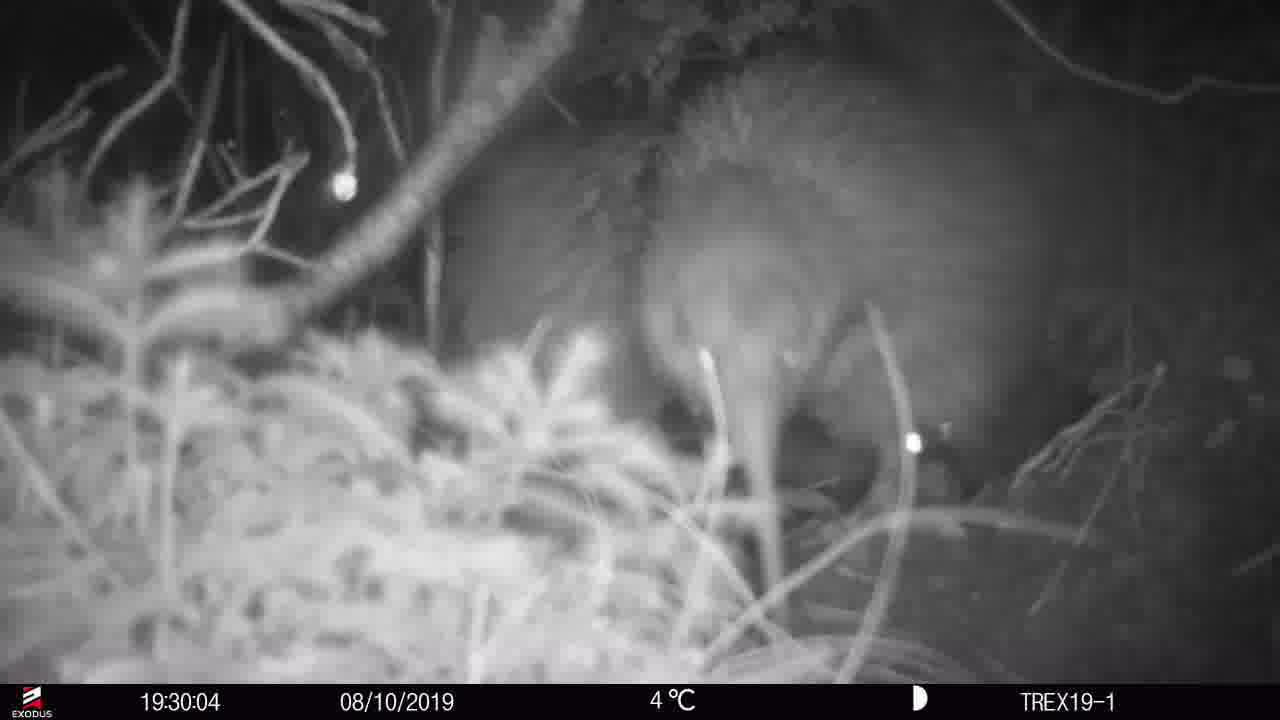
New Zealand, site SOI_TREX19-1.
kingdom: Animalia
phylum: Chordata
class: Aves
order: Apterygiformes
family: Apterygidae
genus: Apteryx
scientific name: Apteryx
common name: kiwi